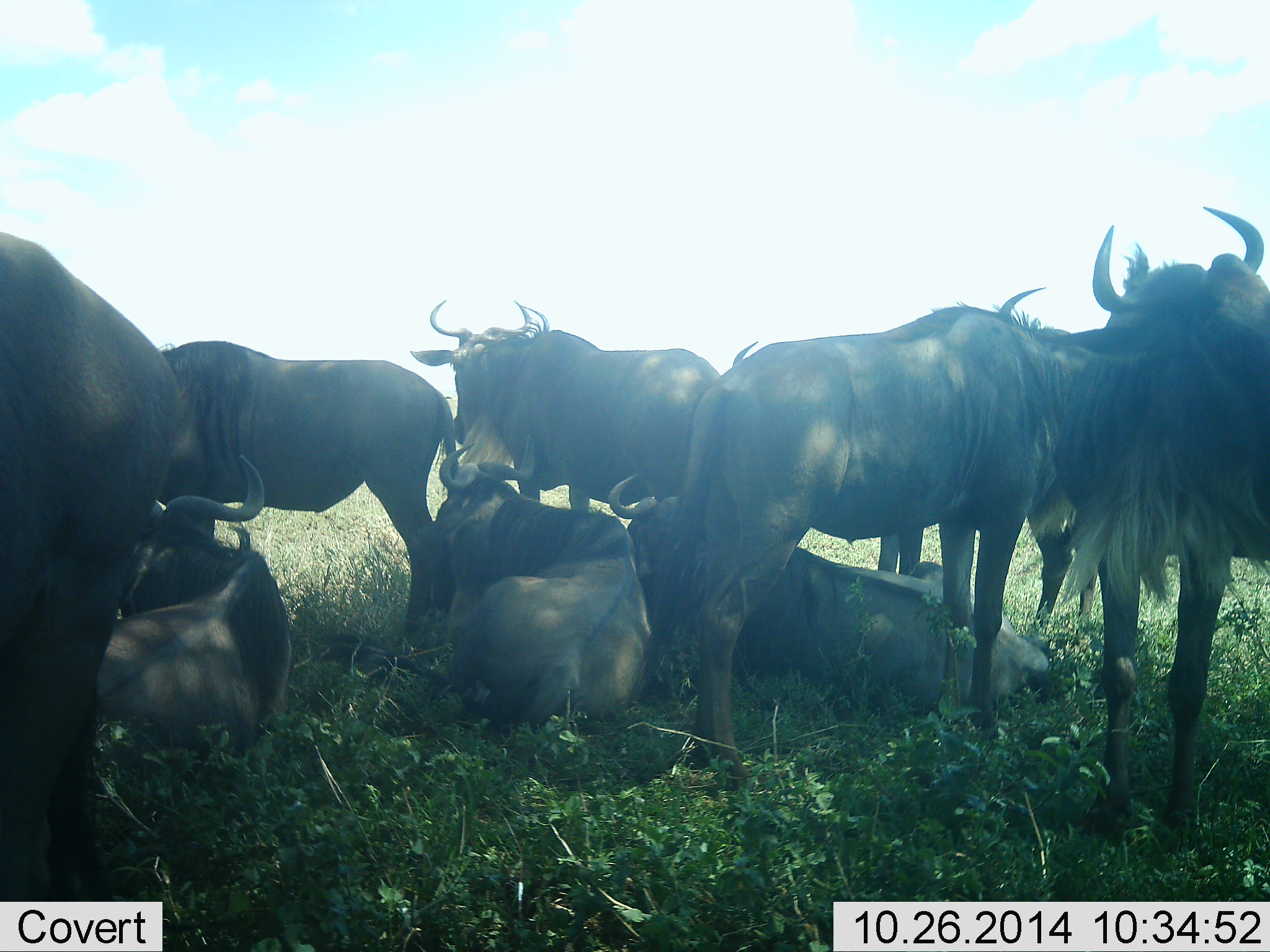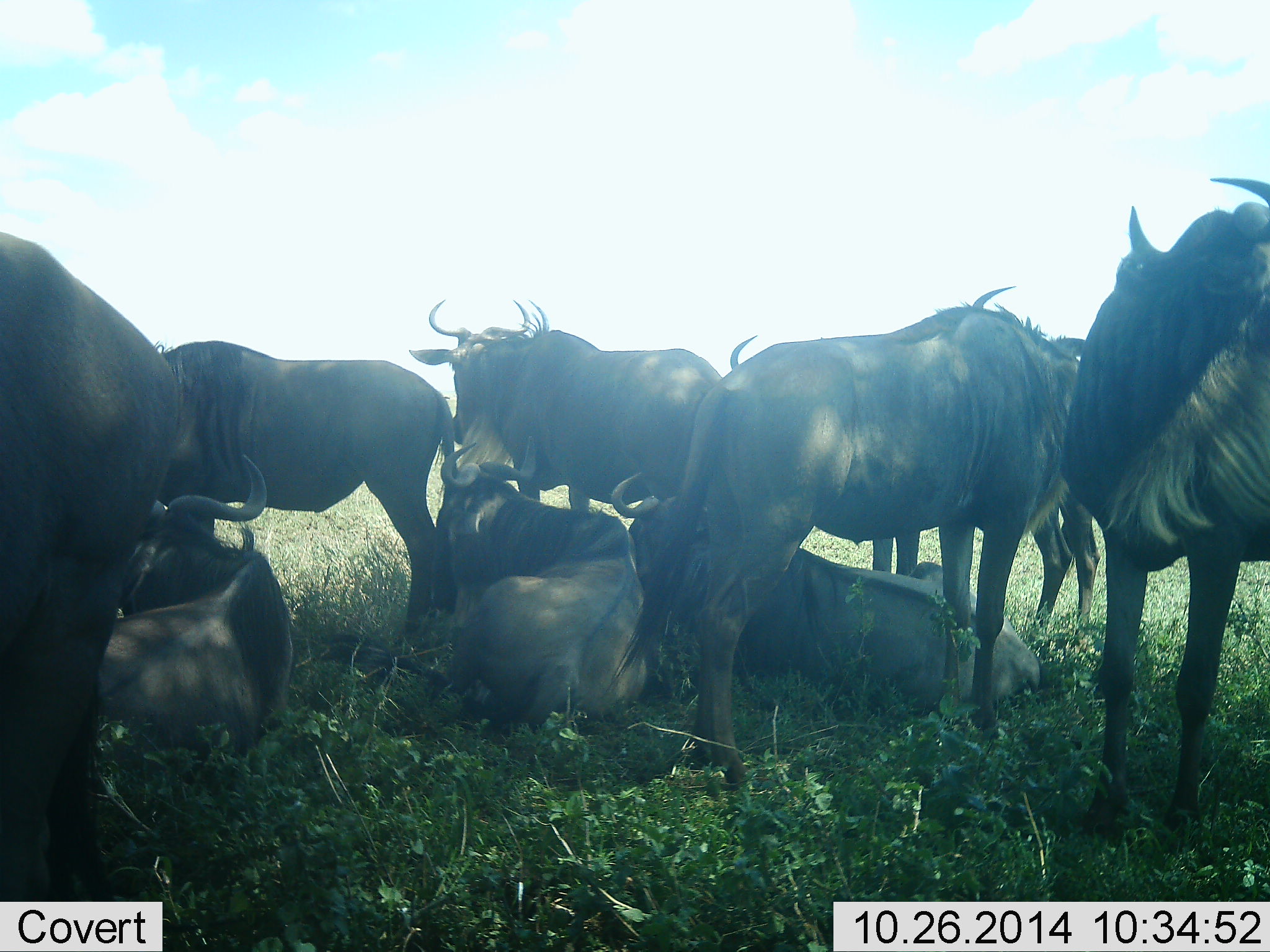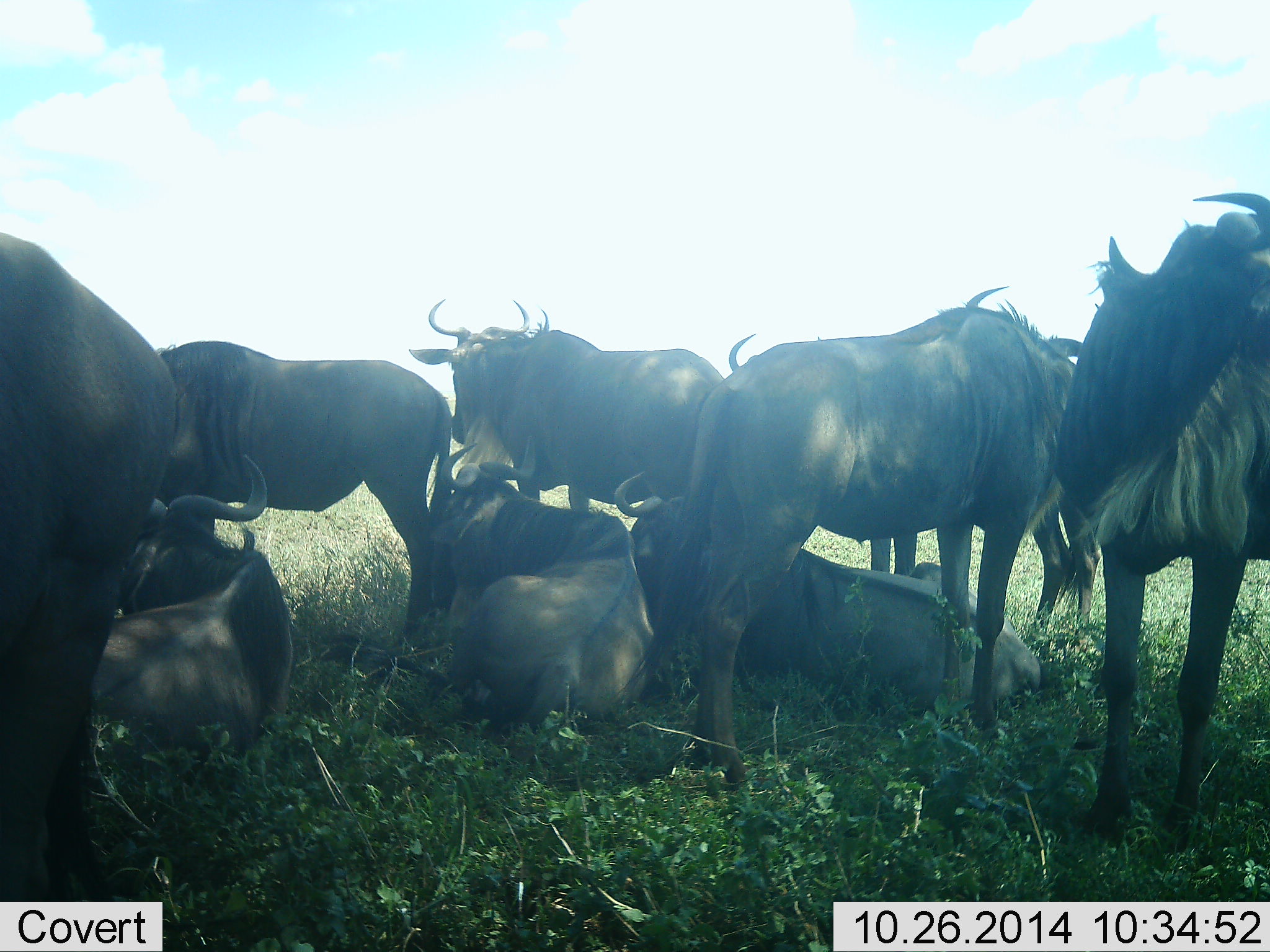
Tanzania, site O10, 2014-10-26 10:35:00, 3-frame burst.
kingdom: Animalia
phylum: Chordata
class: Mammalia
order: Artiodactyla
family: Bovidae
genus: Connochaetes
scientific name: Connochaetes taurinus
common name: blue wildebeest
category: wildebeest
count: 9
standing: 70%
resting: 100%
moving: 0%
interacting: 10%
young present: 10%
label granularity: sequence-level